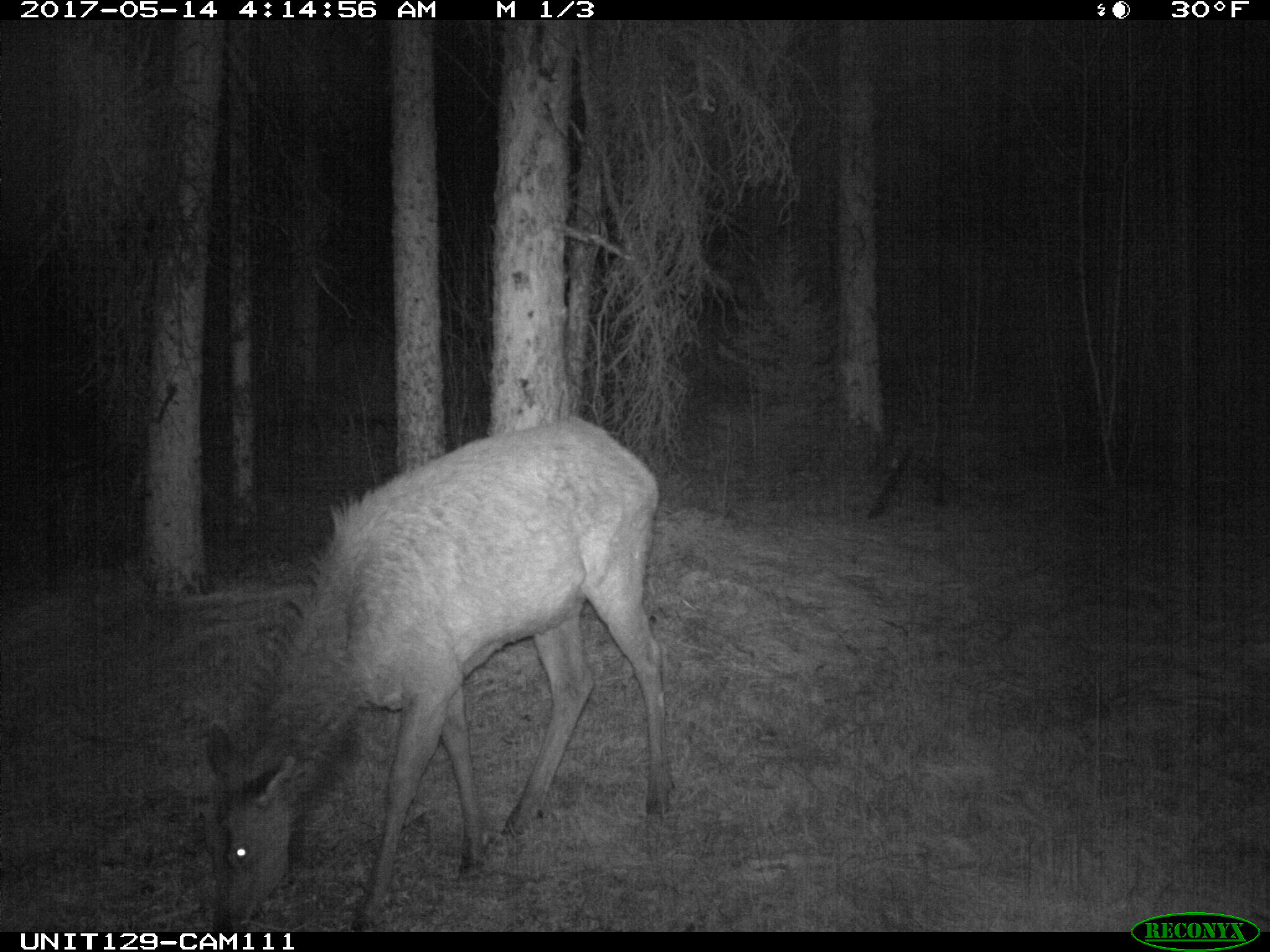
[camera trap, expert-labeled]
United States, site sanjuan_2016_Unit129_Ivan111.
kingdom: Animalia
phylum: Chordata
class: Mammalia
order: Artiodactyla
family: Cervidae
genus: Cervus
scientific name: Cervus elaphus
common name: red deer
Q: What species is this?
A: Cervus elaphus (red deer).